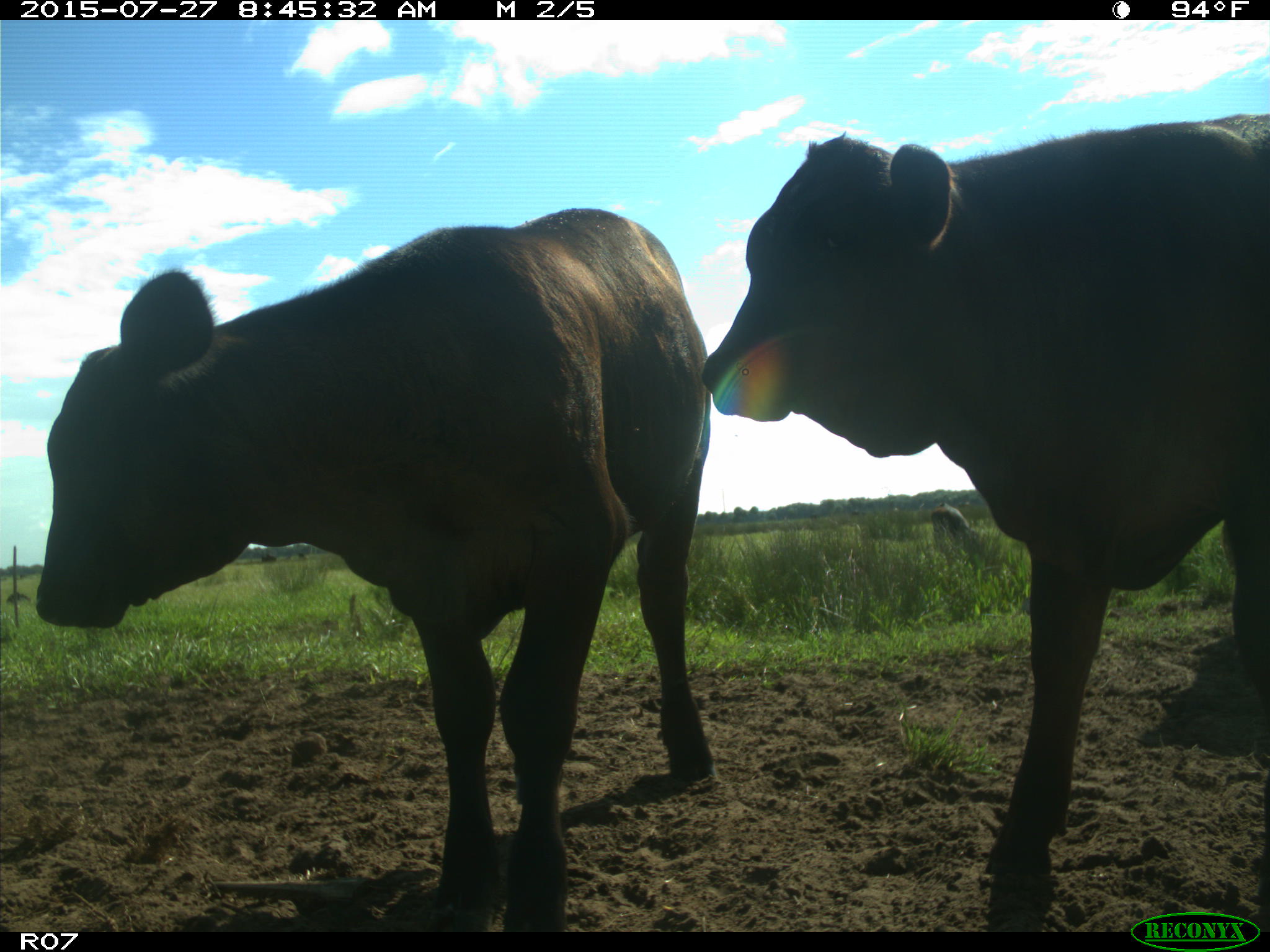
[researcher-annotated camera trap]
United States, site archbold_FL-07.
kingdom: Animalia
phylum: Chordata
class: Mammalia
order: Artiodactyla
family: Bovidae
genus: Bos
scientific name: Bos taurus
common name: domestic cow